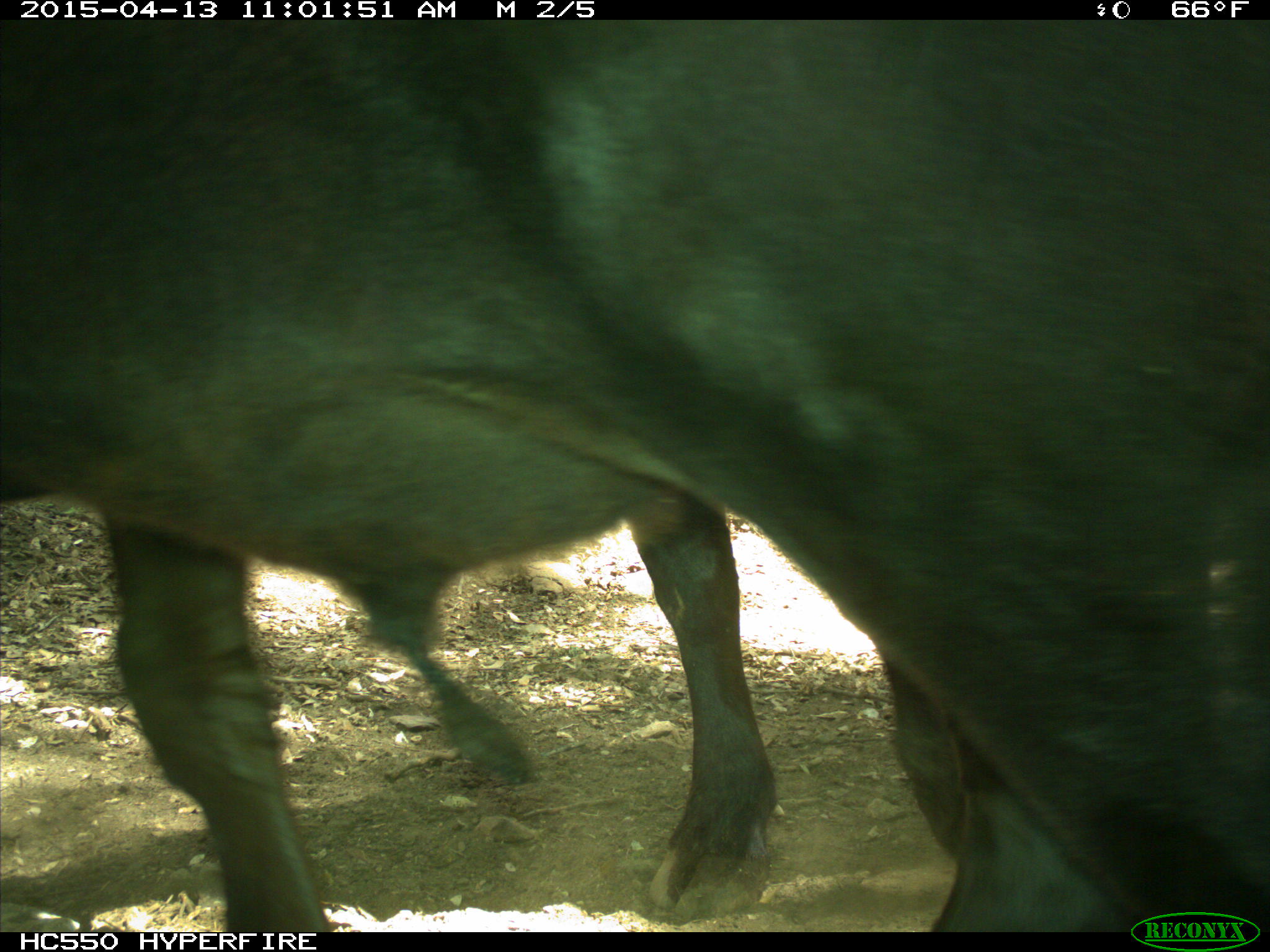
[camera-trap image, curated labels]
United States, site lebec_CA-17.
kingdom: Animalia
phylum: Chordata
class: Mammalia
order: Artiodactyla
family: Bovidae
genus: Bos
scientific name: Bos taurus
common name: domestic cow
Bos taurus (domestic cow).